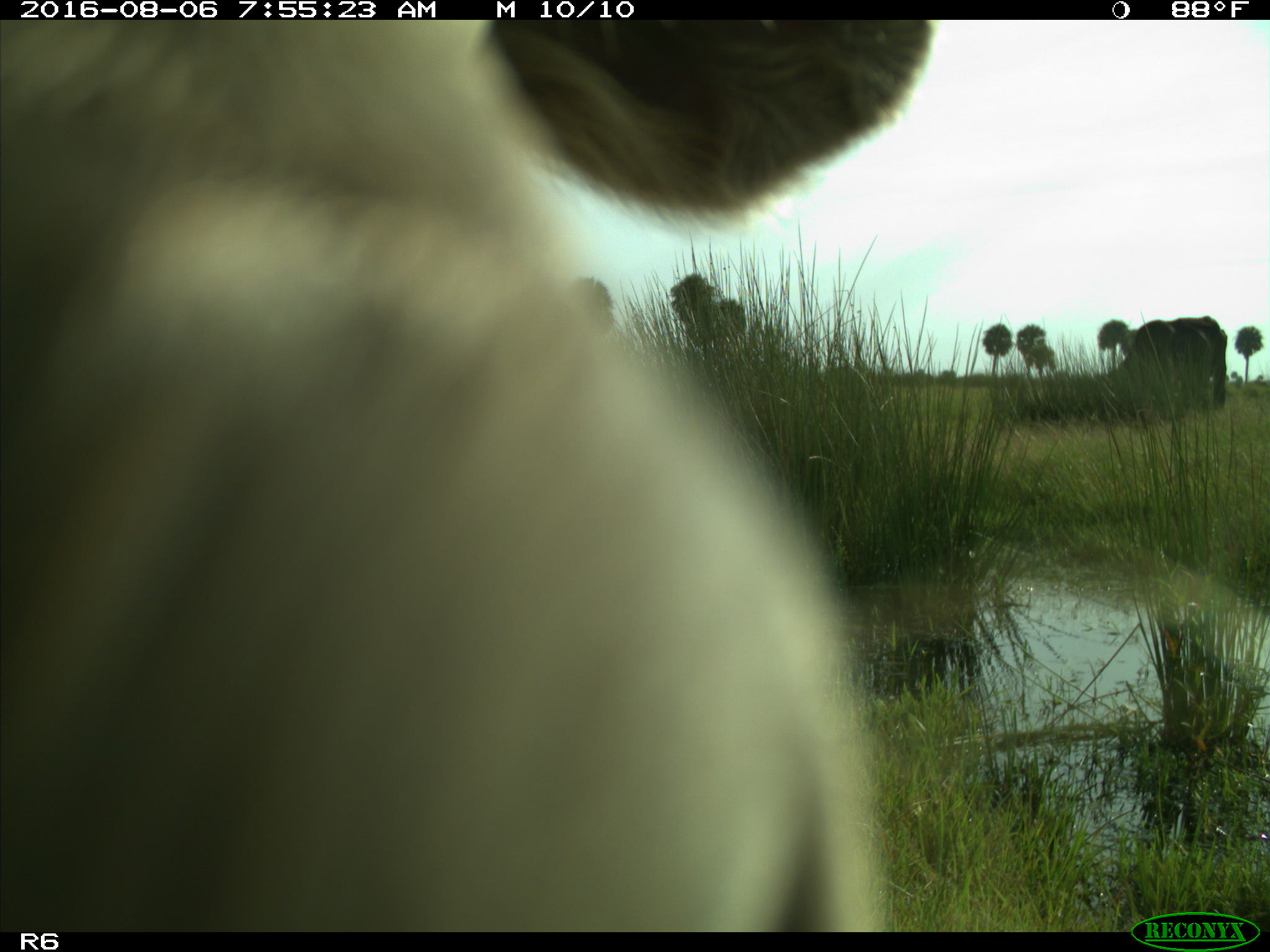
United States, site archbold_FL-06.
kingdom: Animalia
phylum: Chordata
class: Mammalia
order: Artiodactyla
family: Bovidae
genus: Bos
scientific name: Bos taurus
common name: domestic cow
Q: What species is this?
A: Bos taurus (domestic cow).